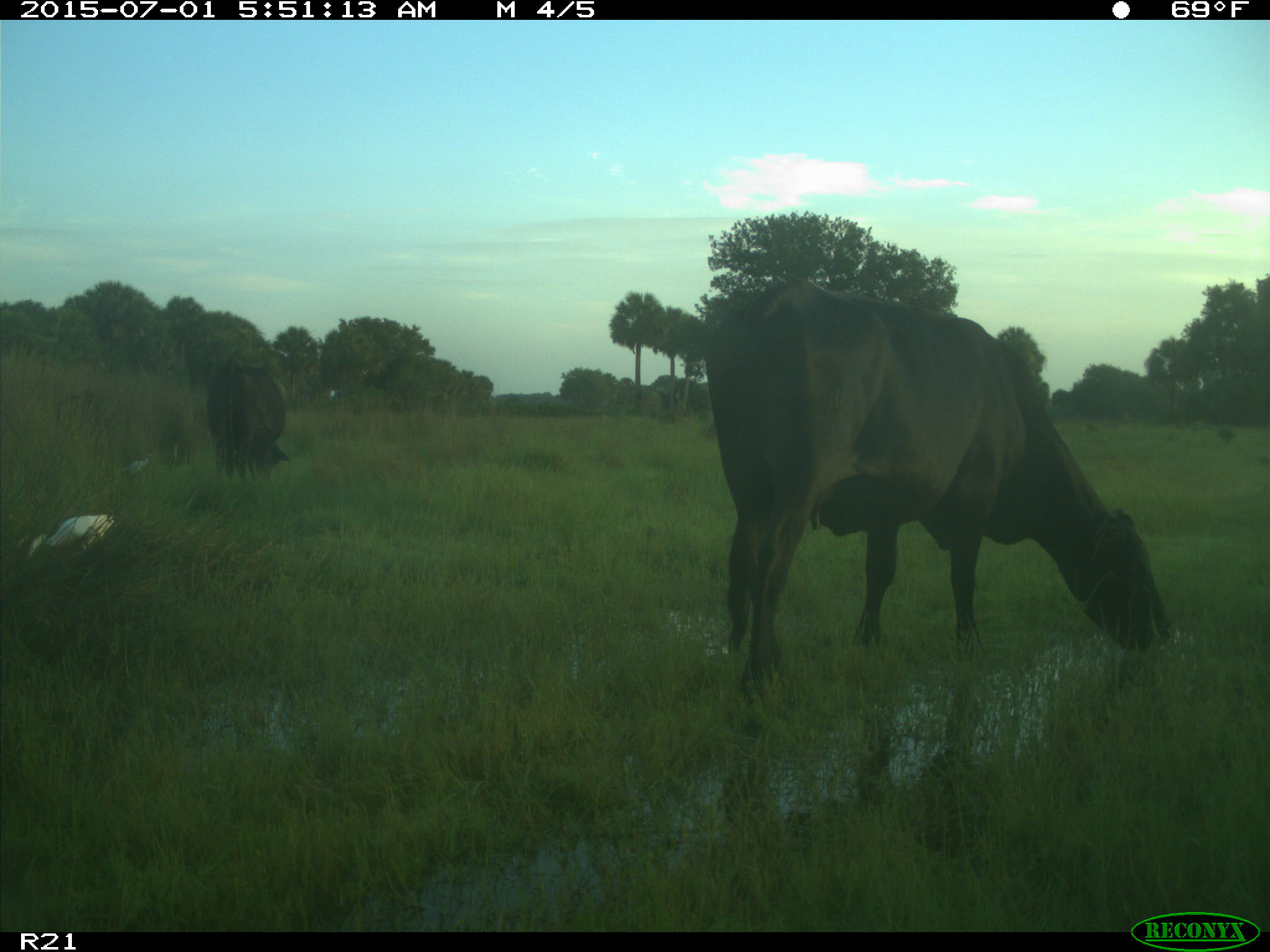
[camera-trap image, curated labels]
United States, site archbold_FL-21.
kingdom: Animalia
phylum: Chordata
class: Mammalia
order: Artiodactyla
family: Bovidae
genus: Bos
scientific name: Bos taurus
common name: domestic cow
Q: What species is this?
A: Bos taurus (domestic cow).